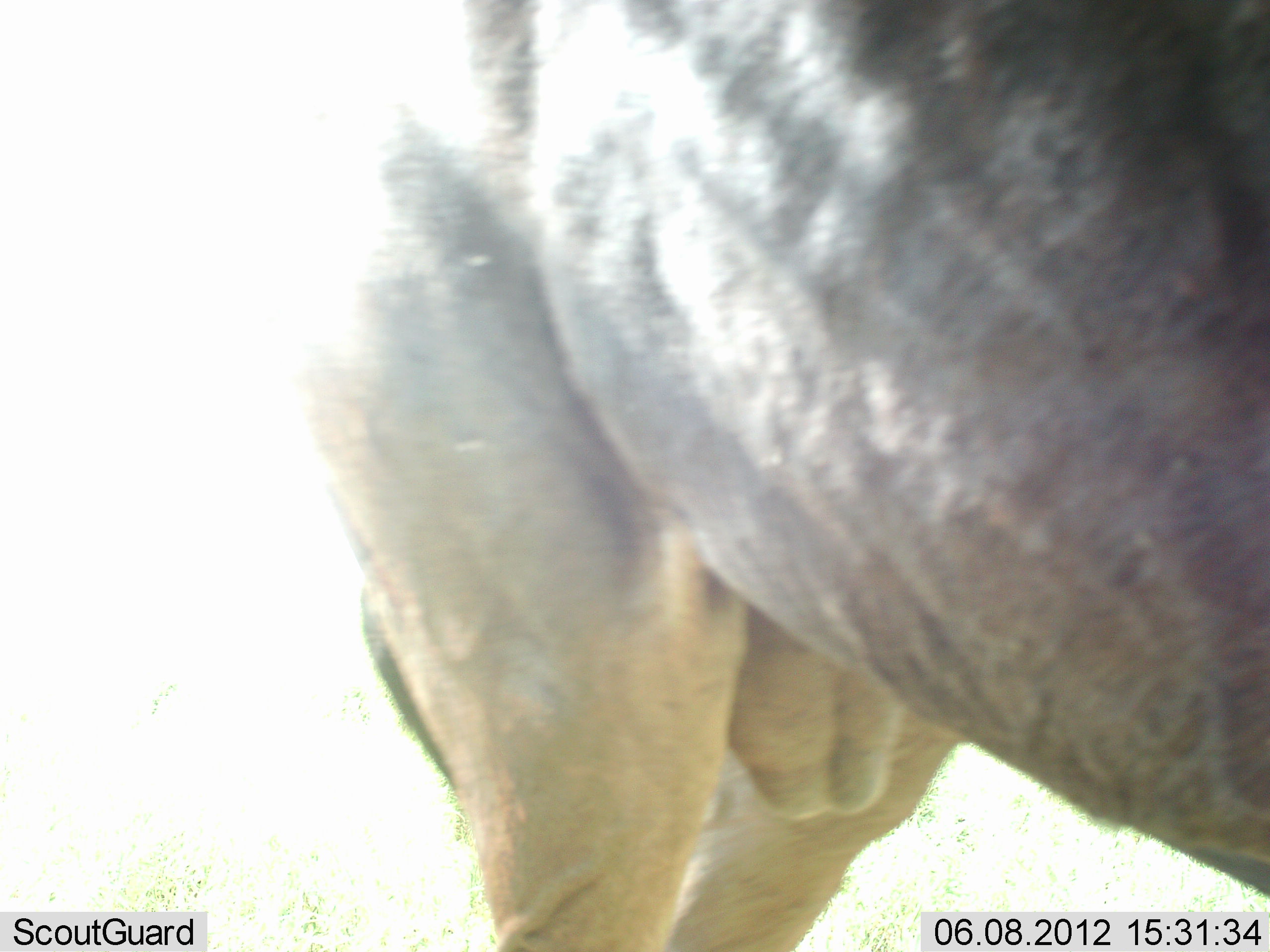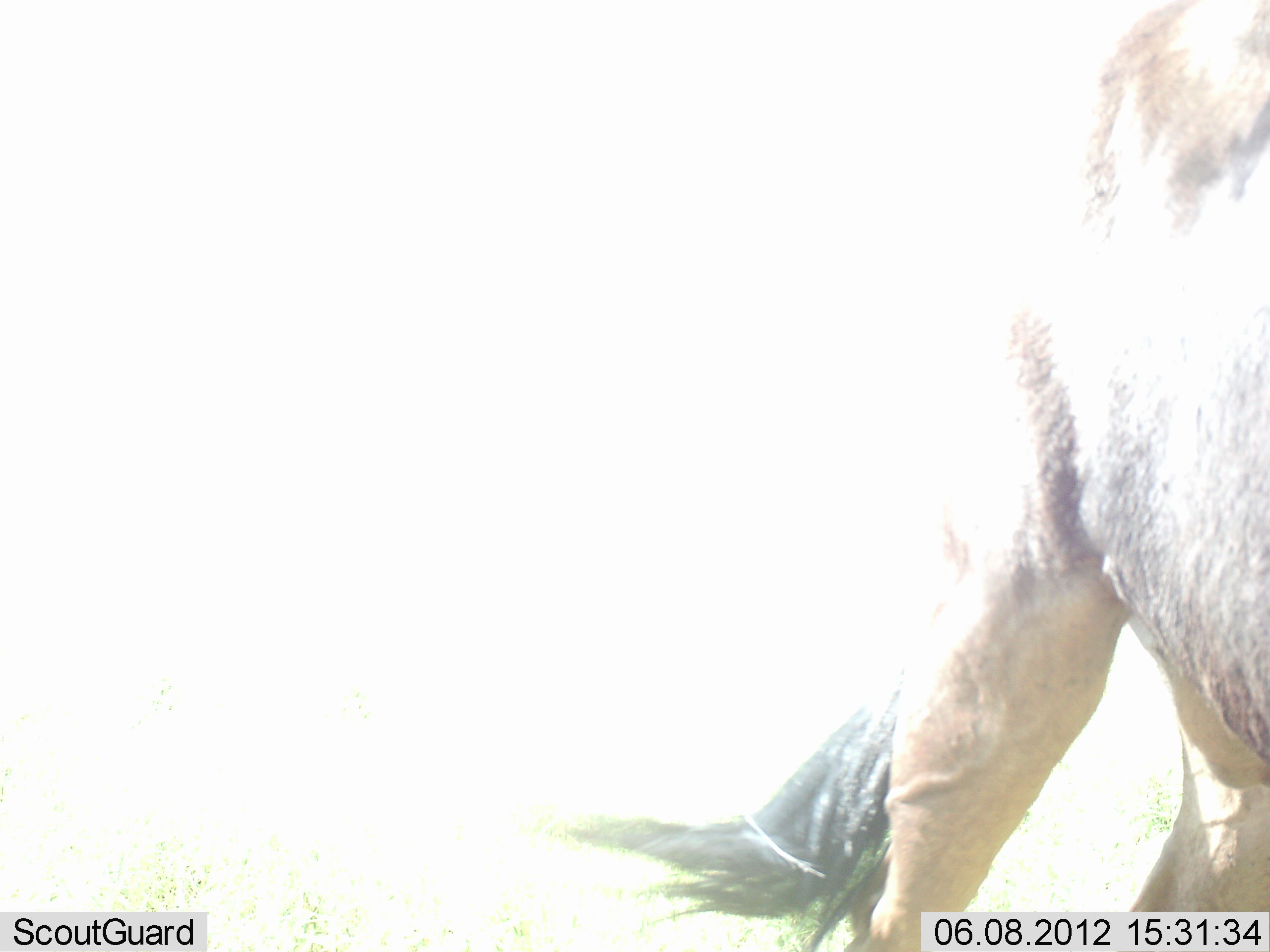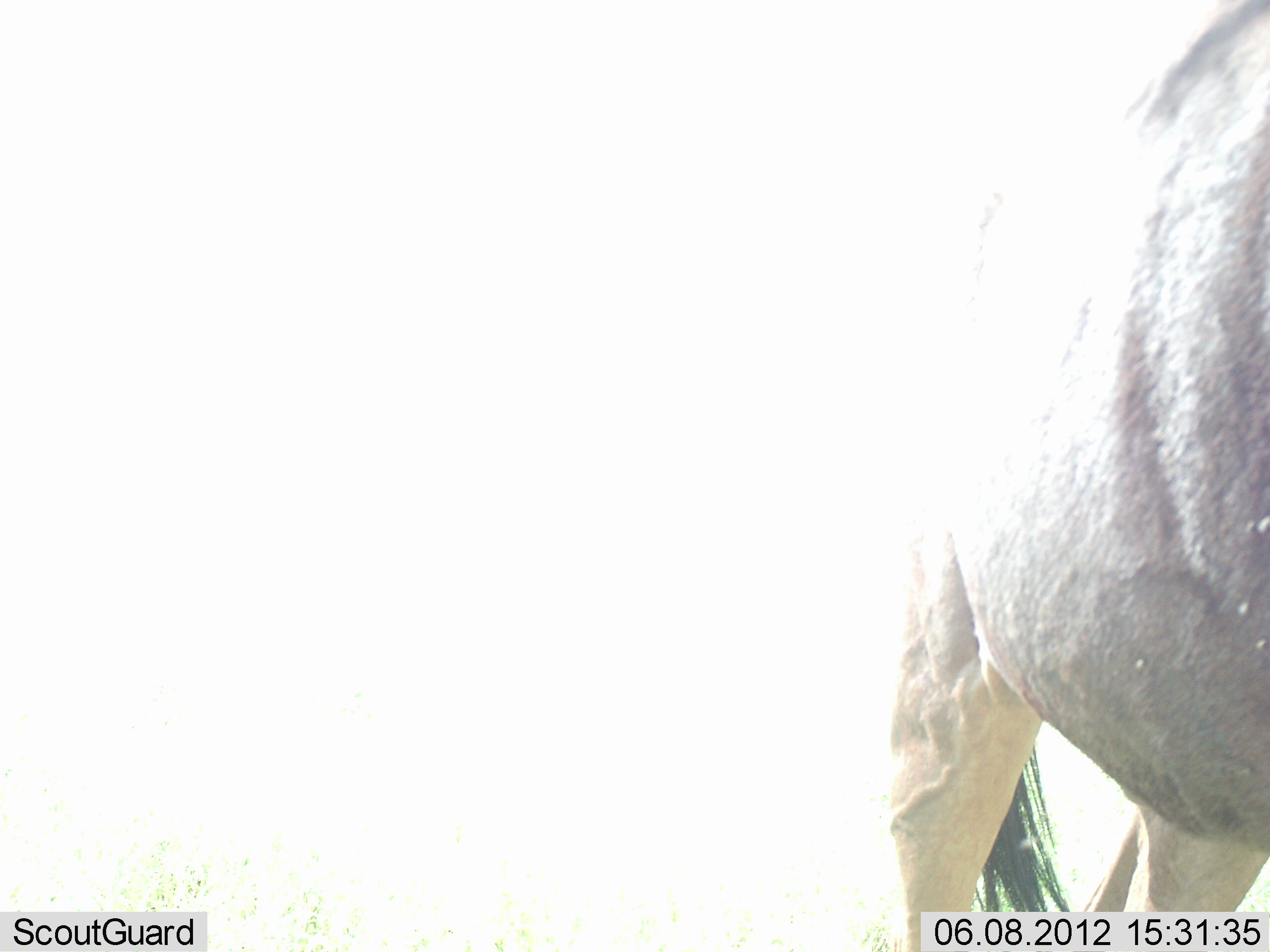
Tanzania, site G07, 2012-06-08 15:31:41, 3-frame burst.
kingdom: Animalia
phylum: Chordata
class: Mammalia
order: Artiodactyla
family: Bovidae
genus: Connochaetes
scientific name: Connochaetes taurinus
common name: blue wildebeest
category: wildebeest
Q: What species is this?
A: Wildebeest (blue wildebeest) (Connochaetes taurinus).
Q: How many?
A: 1.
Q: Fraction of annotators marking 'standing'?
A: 40%.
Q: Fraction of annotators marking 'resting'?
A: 0%.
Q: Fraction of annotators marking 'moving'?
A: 70%.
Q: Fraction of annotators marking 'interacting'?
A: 0%.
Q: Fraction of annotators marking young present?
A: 0%.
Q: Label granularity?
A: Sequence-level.